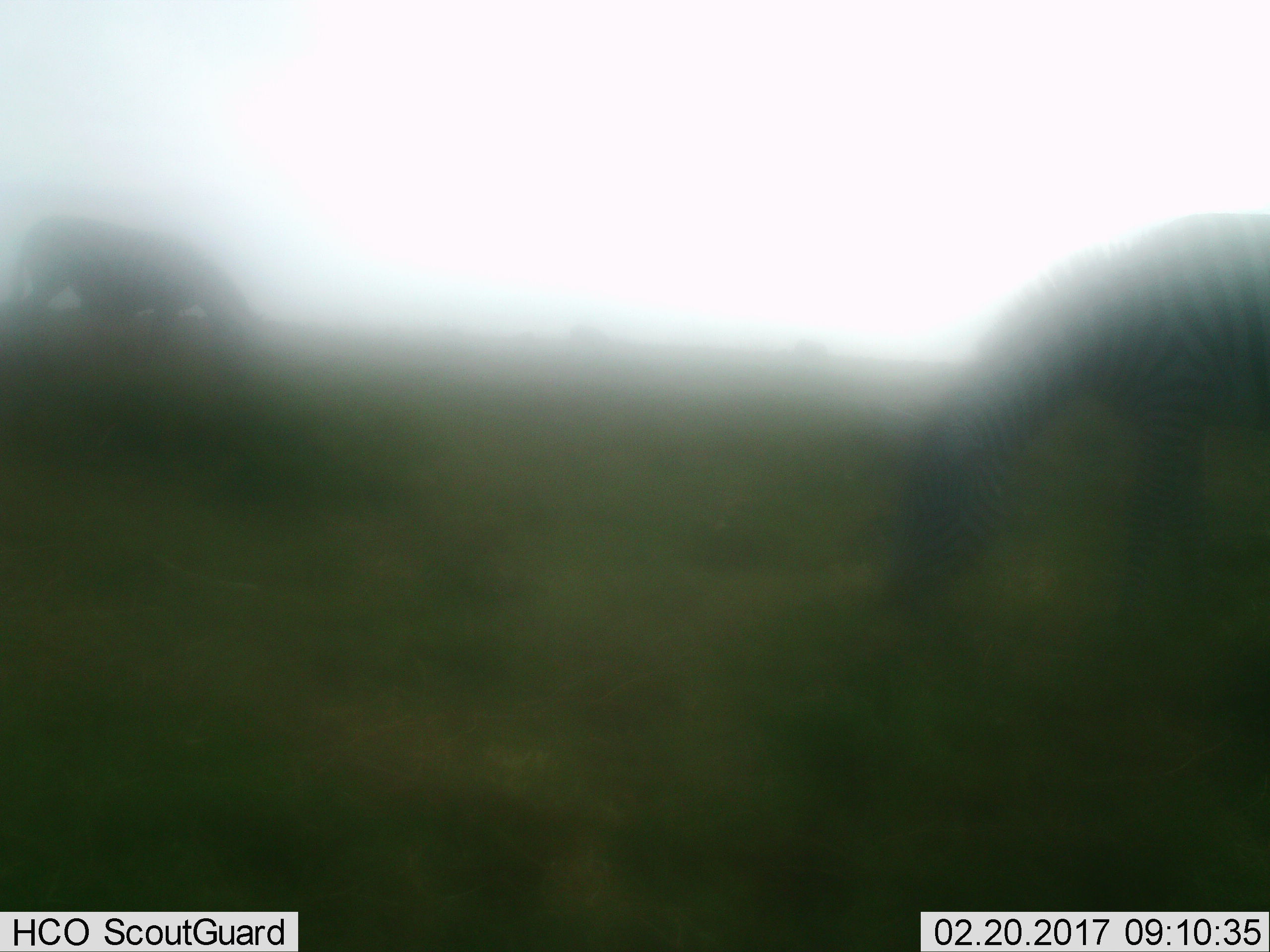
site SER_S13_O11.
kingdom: Animalia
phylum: Chordata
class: Mammalia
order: Perissodactyla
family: Equidae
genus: Equus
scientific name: Equus quagga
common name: plains zebra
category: zebraplains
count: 2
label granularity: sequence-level